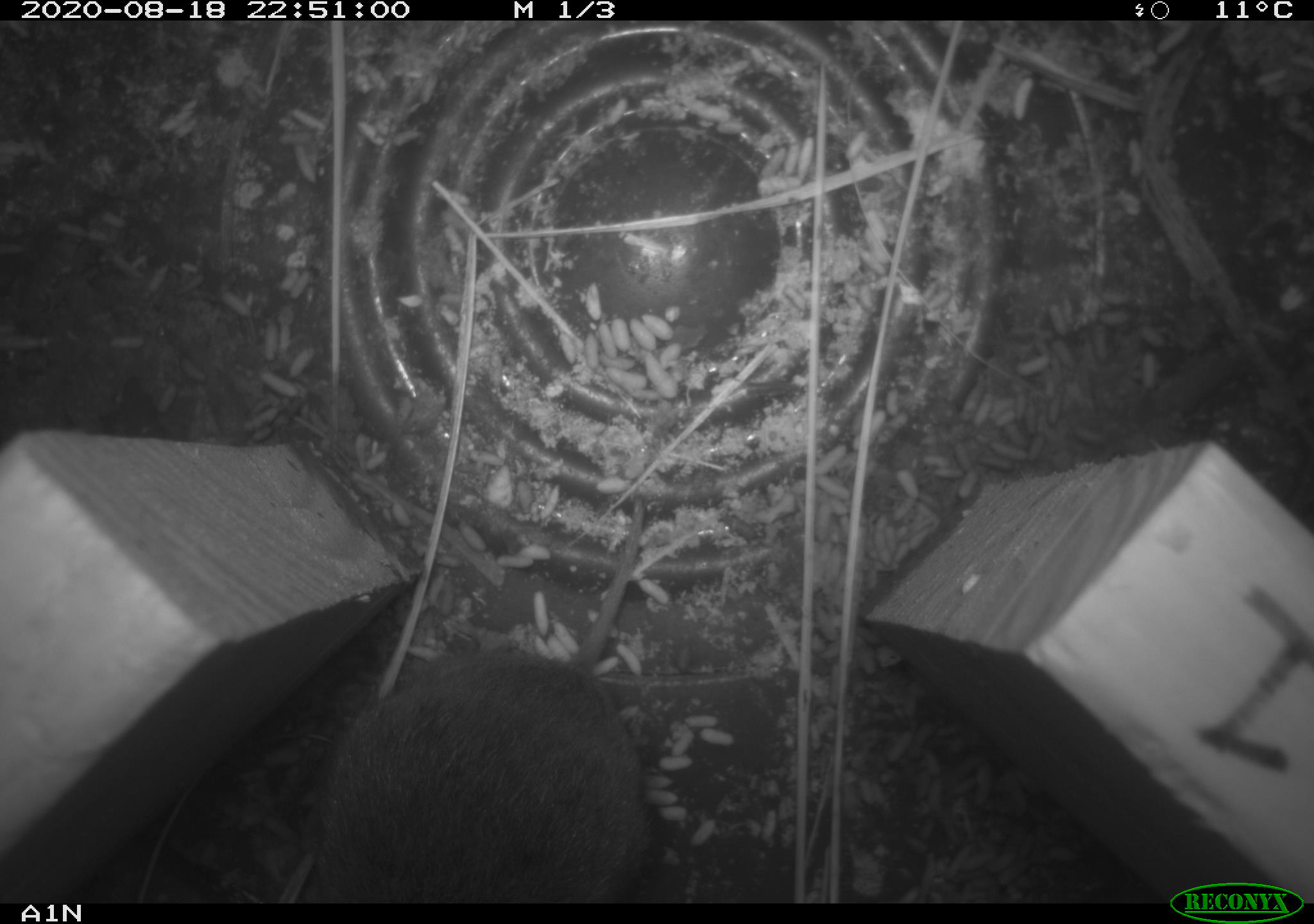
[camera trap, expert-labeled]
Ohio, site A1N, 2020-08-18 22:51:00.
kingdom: Animalia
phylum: Chordata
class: Mammalia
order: Rodentia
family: Cricetidae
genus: Microtus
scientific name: Microtus pennsylvanicus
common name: meadow vole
Meadow vole (Microtus pennsylvanicus).